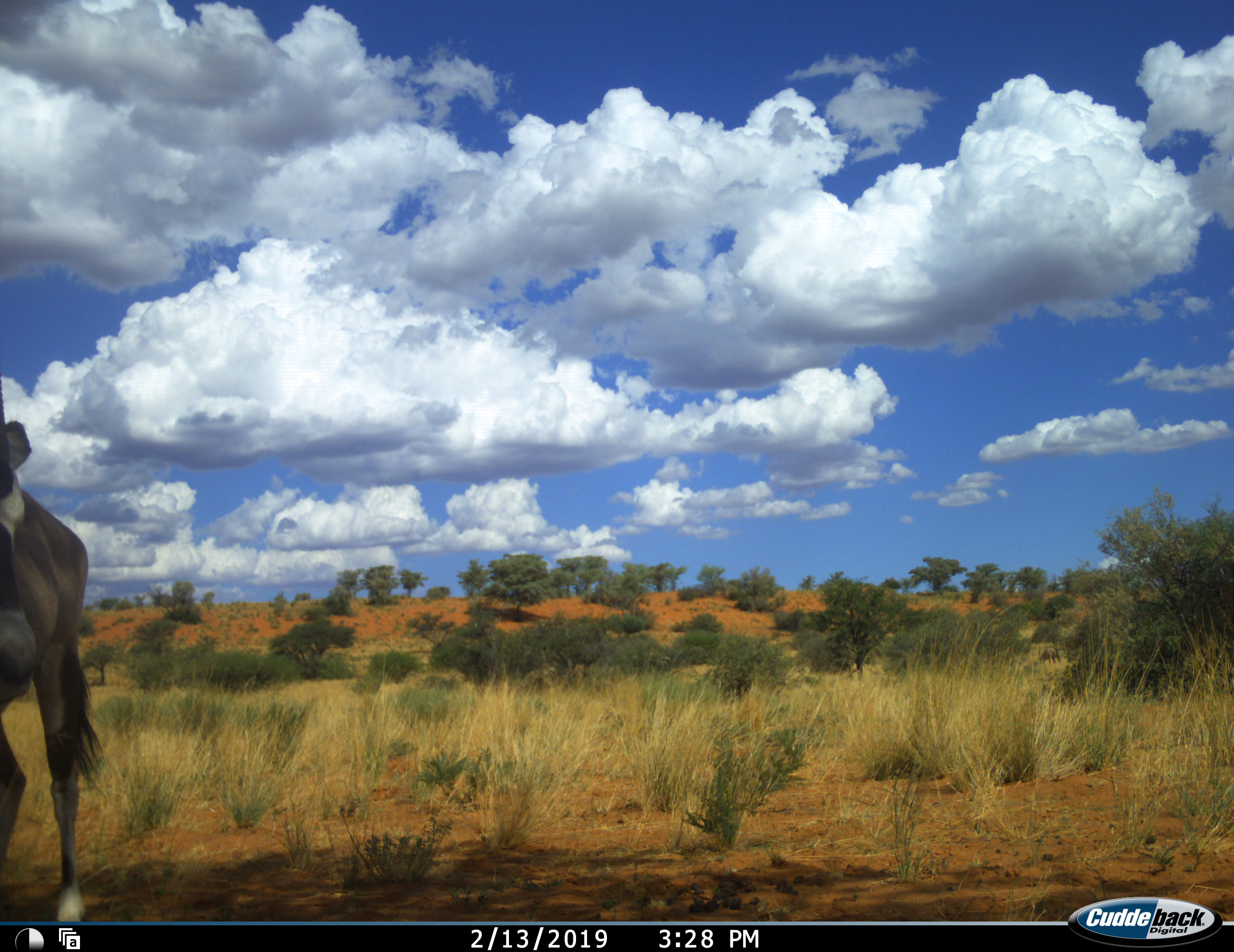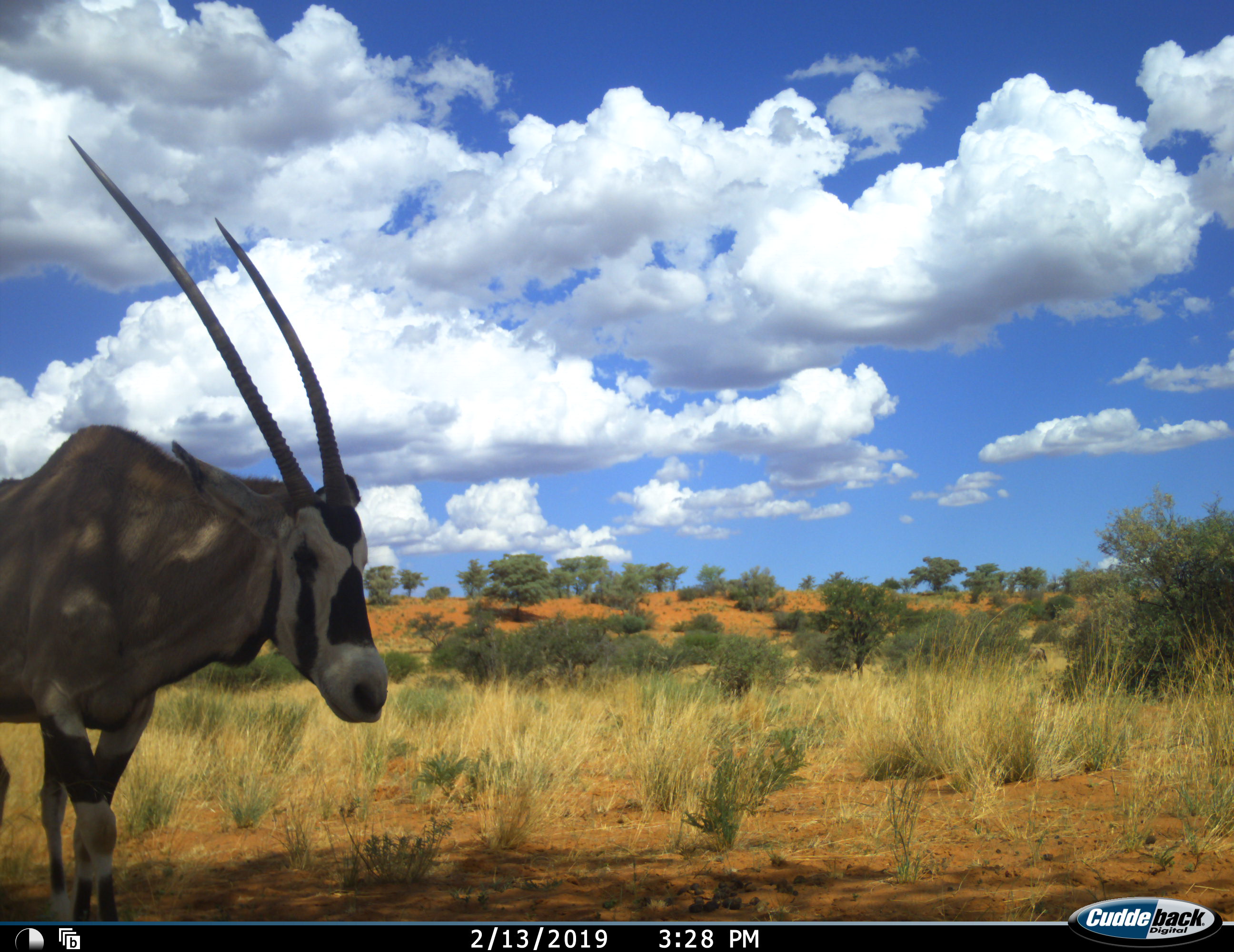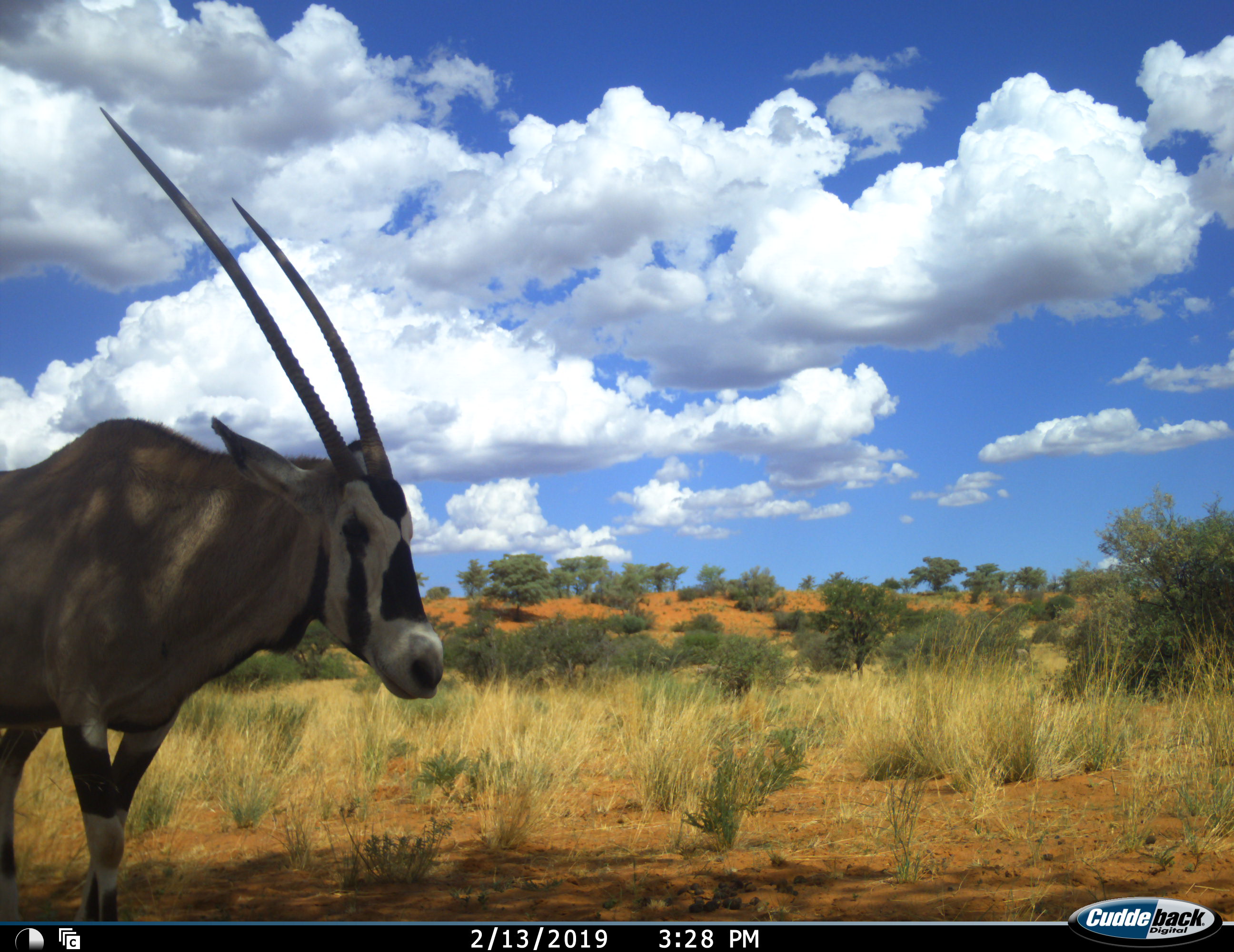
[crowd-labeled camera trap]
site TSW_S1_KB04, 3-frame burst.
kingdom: Animalia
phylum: Chordata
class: Mammalia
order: Artiodactyla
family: Bovidae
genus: Oryx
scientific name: Oryx gazella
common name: gemsbok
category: oryx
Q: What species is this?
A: Oryx (gemsbok) (Oryx gazella).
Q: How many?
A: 1.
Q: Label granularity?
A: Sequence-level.